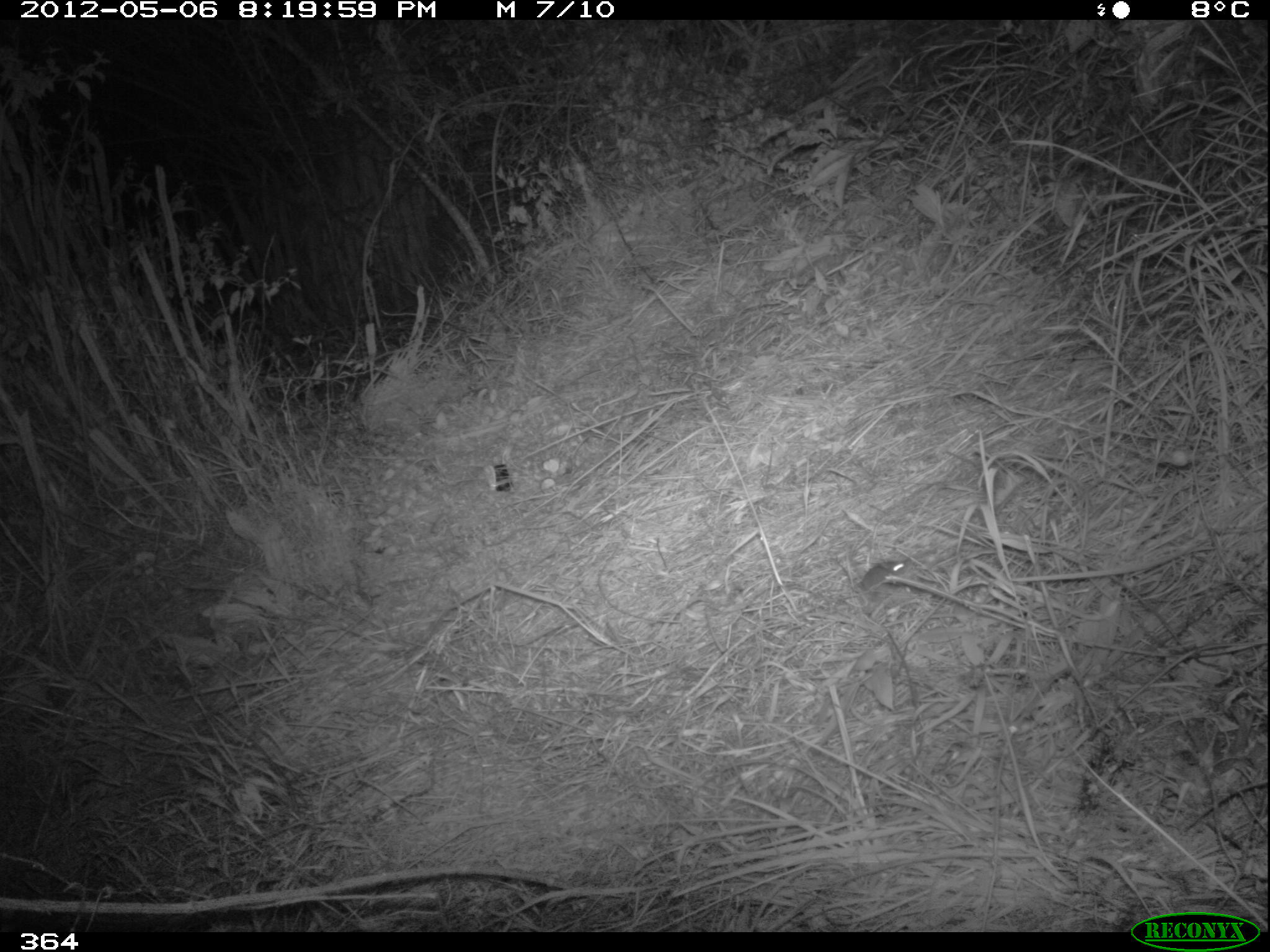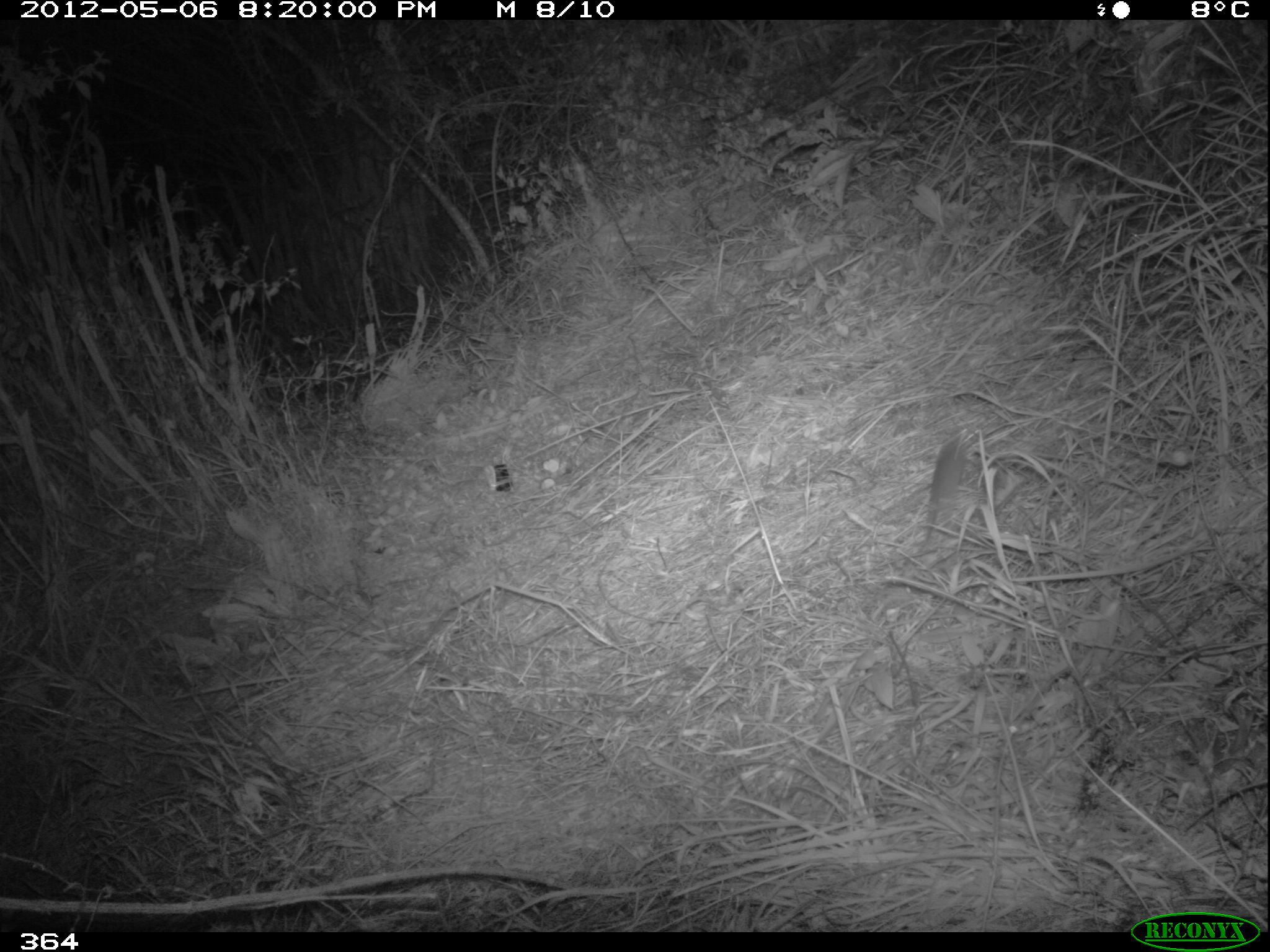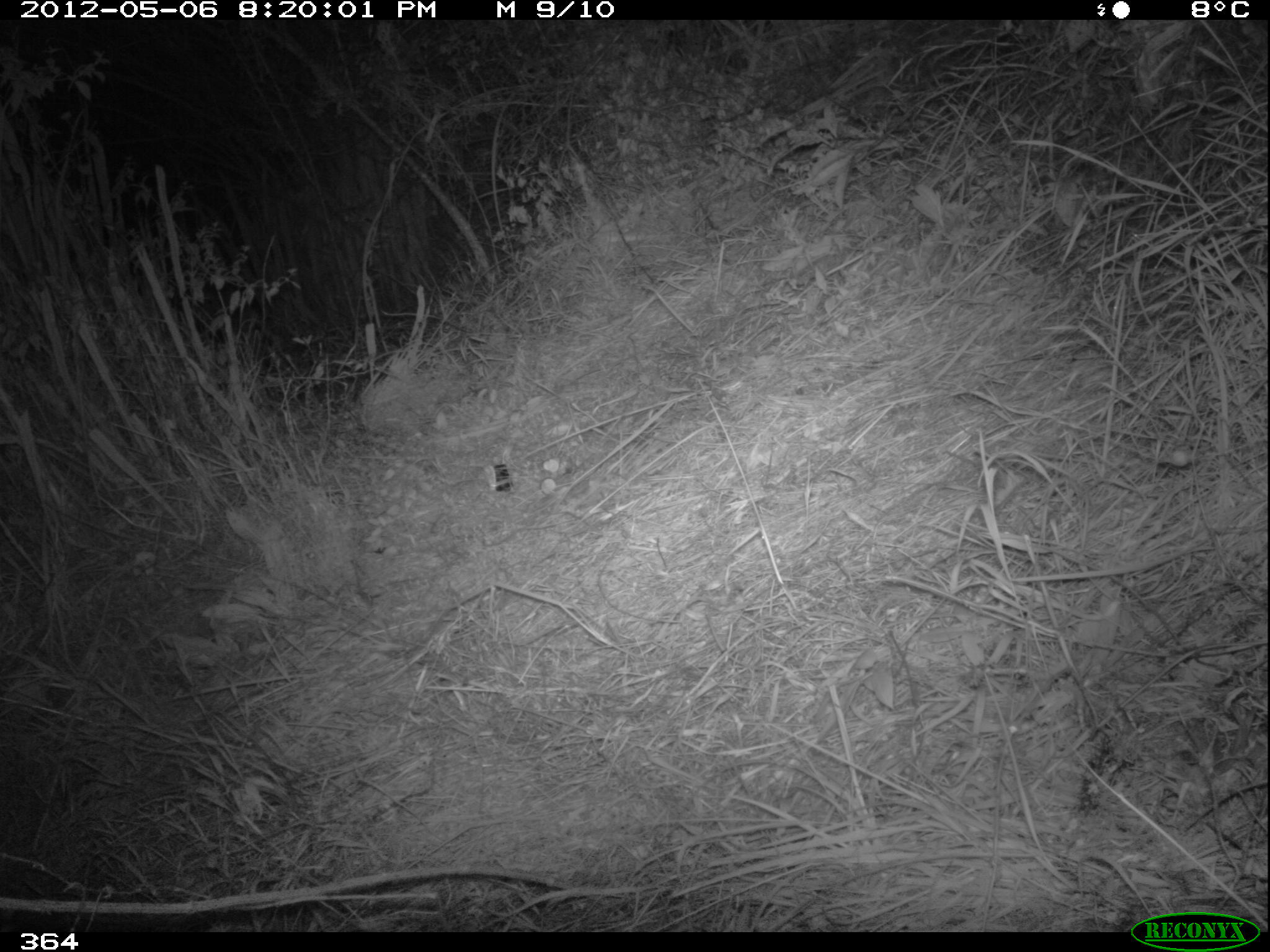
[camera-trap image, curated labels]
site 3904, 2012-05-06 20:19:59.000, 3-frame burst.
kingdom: Animalia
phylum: Chordata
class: Mammalia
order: Rodentia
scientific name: Rodentia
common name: rodents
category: unknown rodent